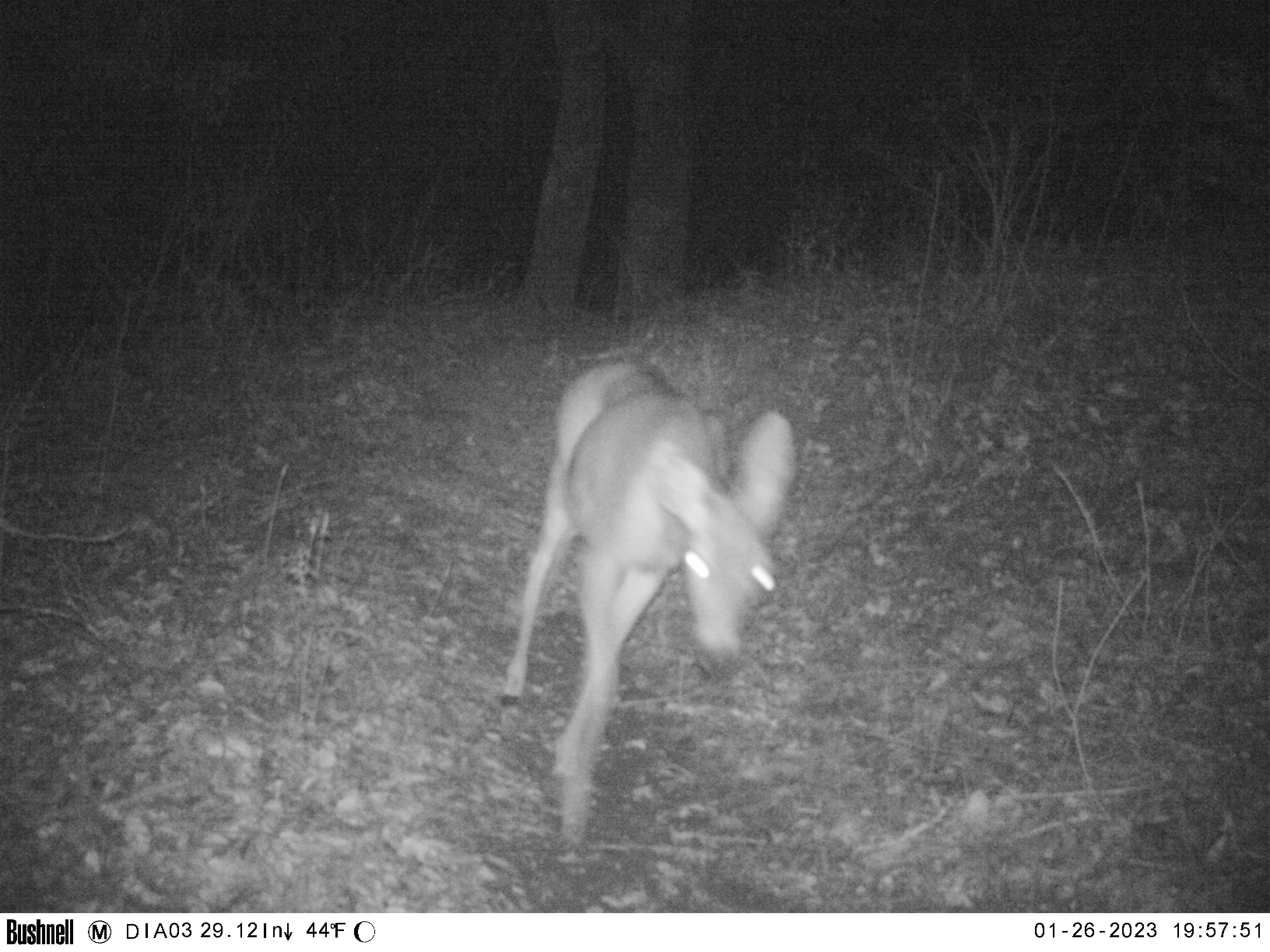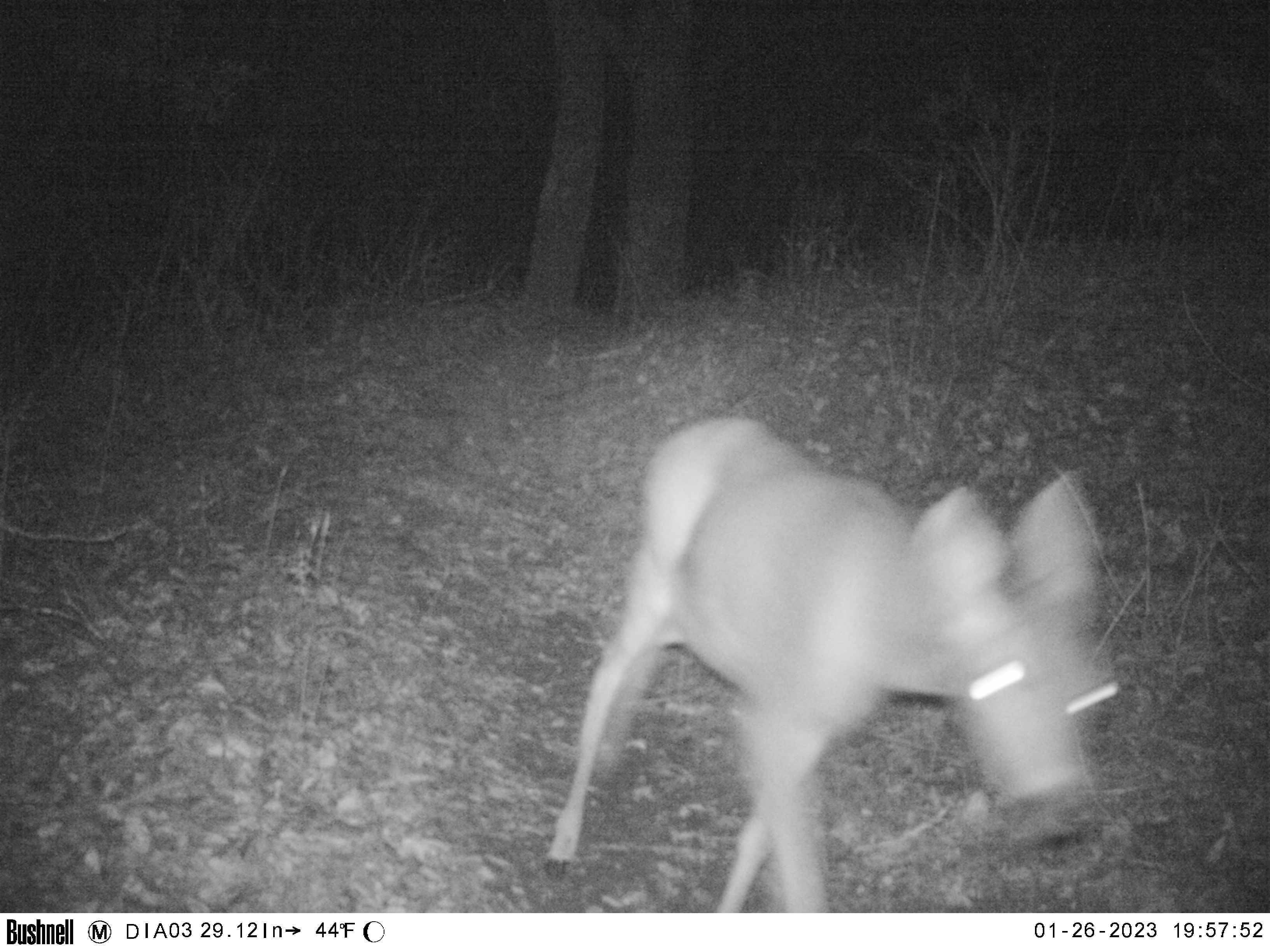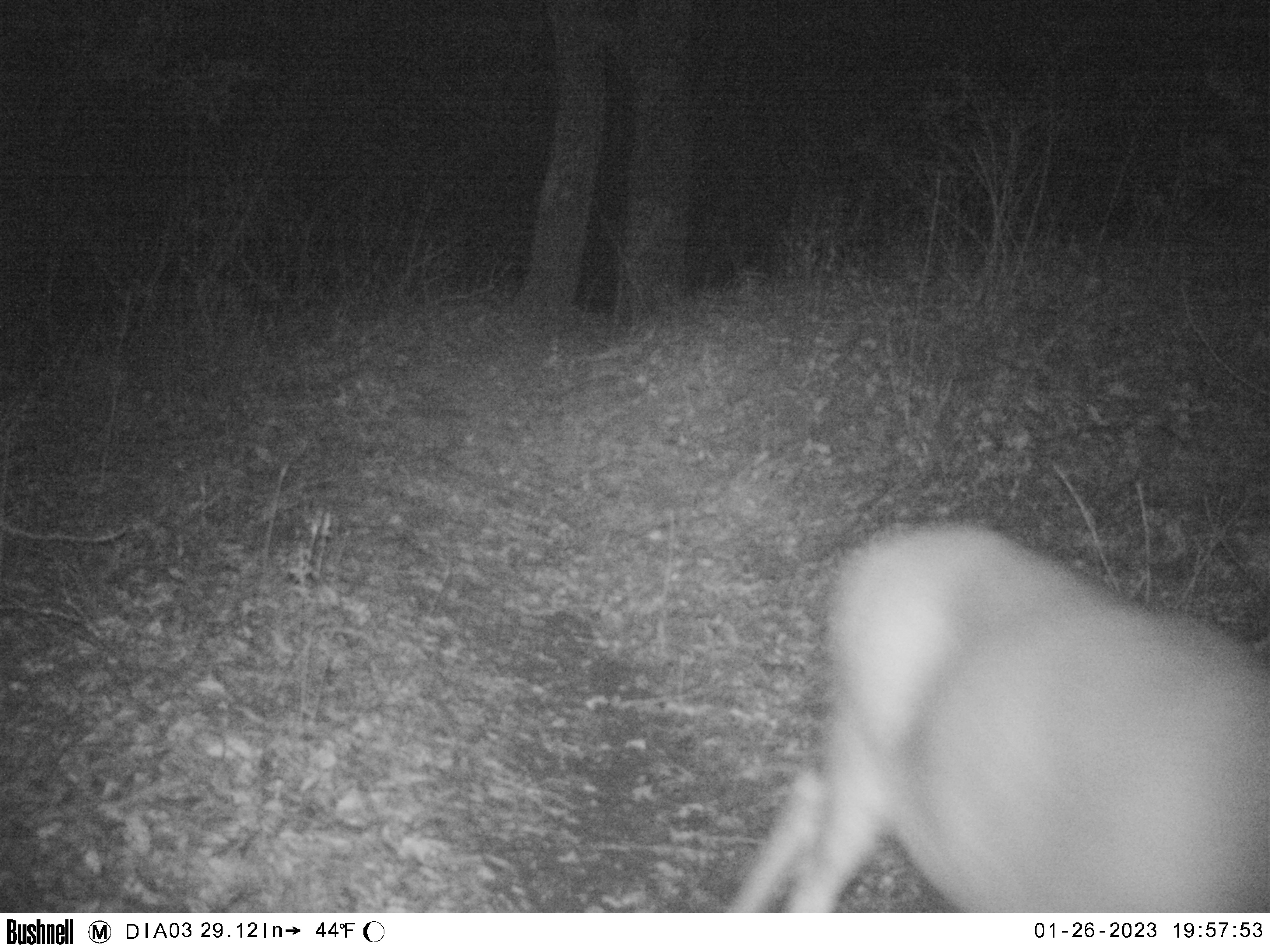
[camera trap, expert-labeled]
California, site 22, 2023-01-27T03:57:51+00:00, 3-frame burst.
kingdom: Animalia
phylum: Chordata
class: Mammalia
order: Artiodactyla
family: Cervidae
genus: Odocoileus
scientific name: Odocoileus hemionus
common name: mule deer